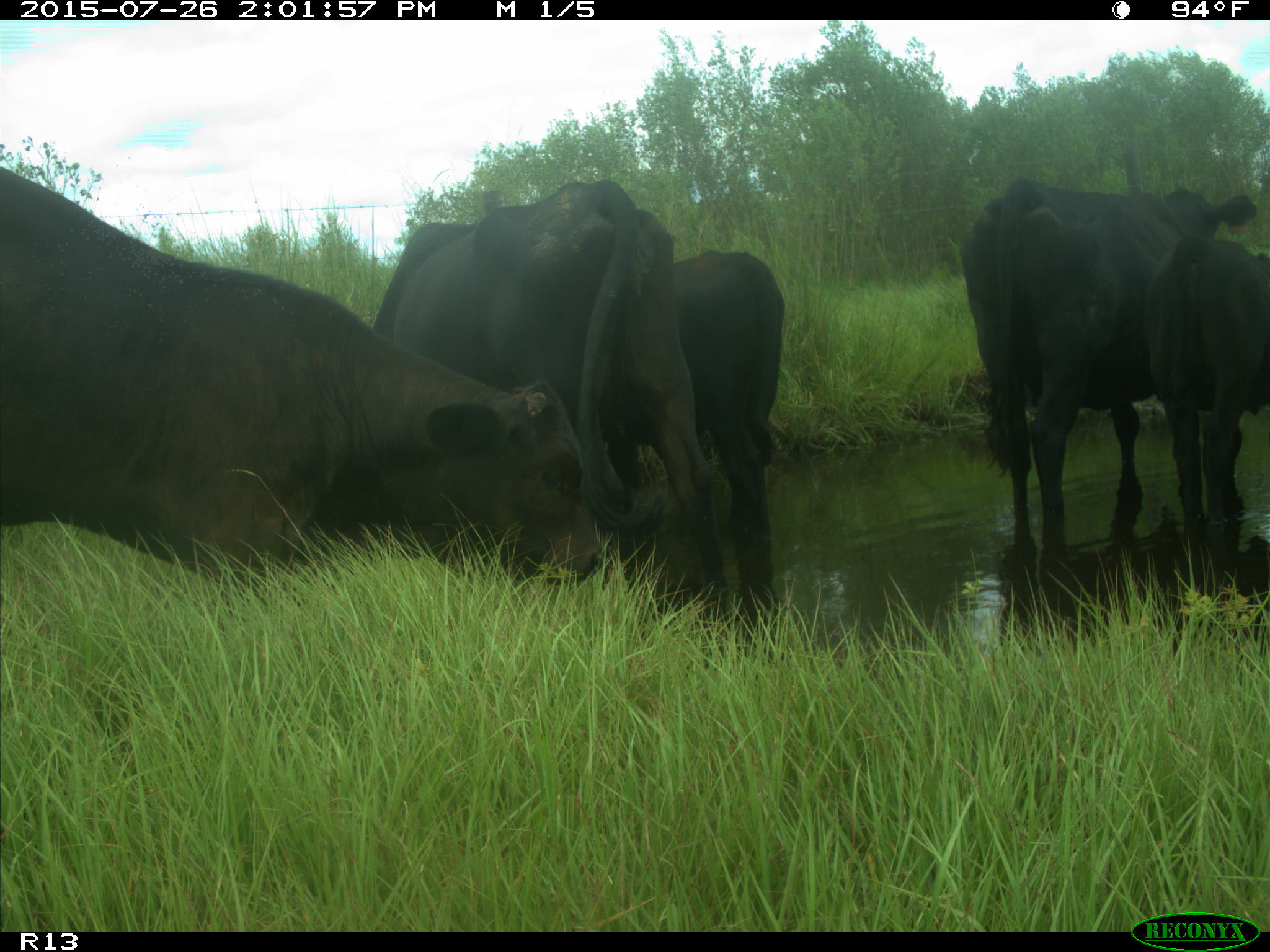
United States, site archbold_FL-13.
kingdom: Animalia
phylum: Chordata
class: Mammalia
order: Artiodactyla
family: Bovidae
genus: Bos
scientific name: Bos taurus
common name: domestic cow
Bos taurus (domestic cow).